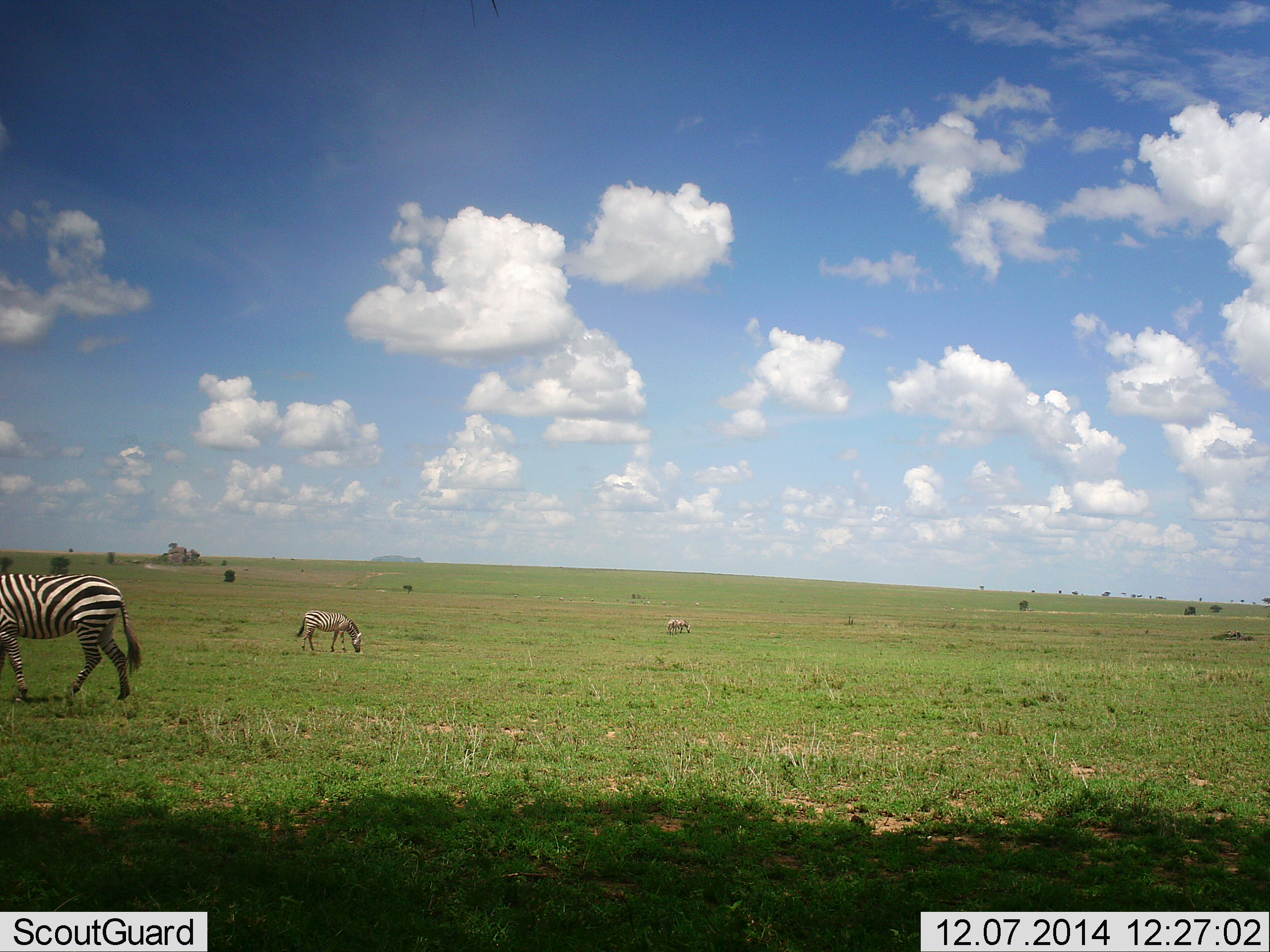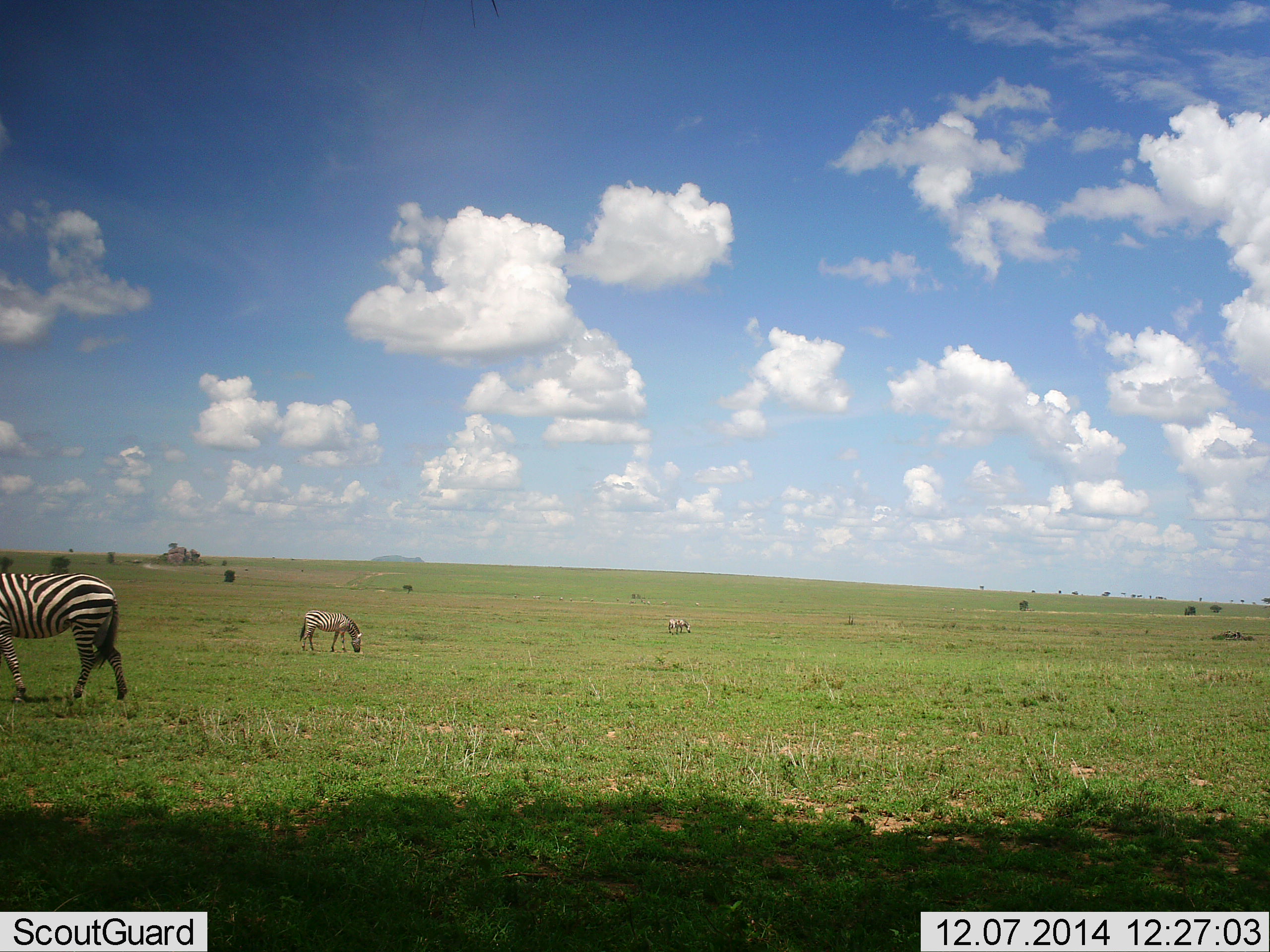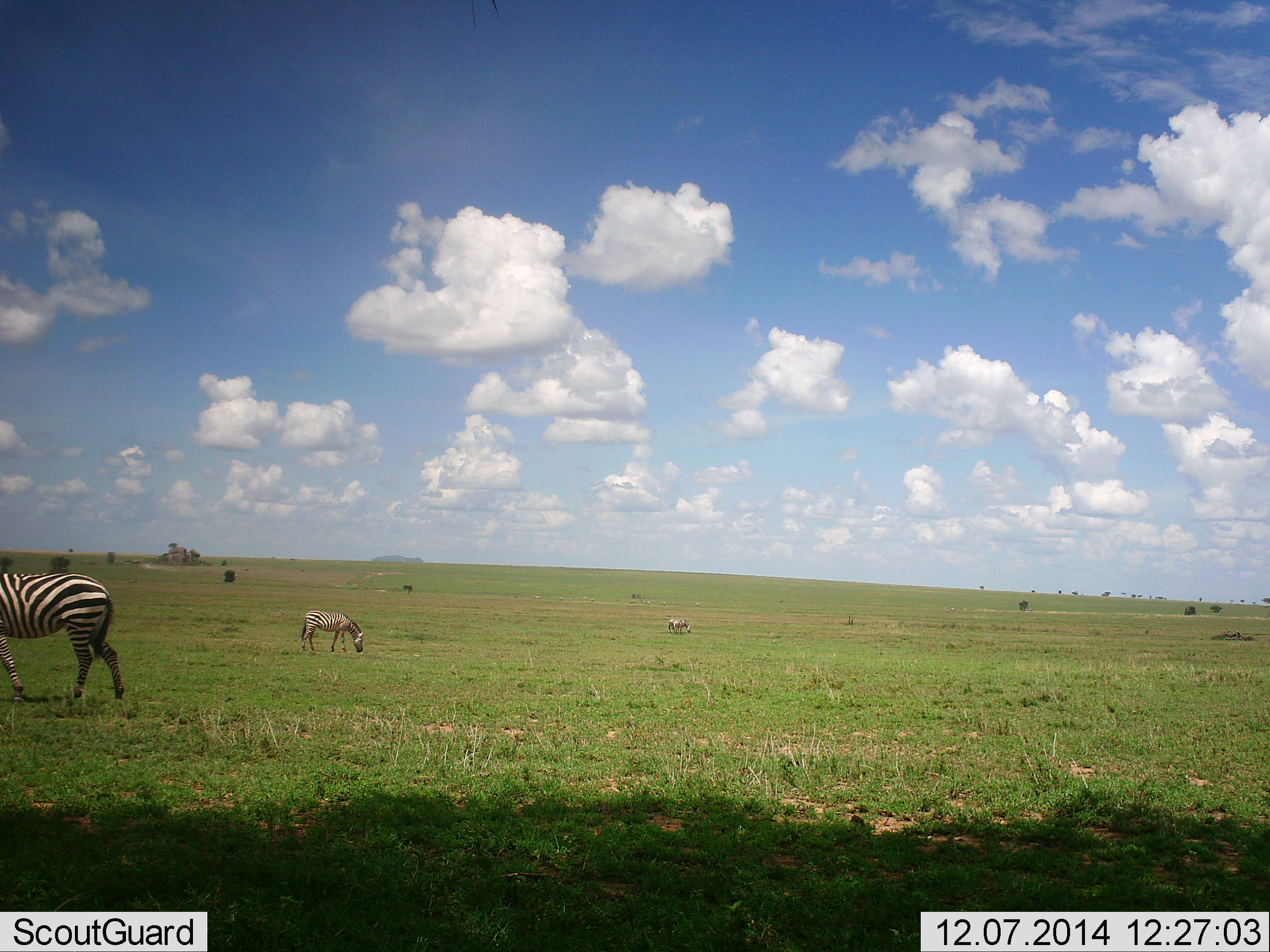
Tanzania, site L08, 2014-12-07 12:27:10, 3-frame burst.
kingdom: Animalia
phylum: Chordata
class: Mammalia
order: Perissodactyla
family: Equidae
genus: Equus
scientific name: Equus quagga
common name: plains zebra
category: zebra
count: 3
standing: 20%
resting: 0%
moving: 20%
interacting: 0%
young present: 0%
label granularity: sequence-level